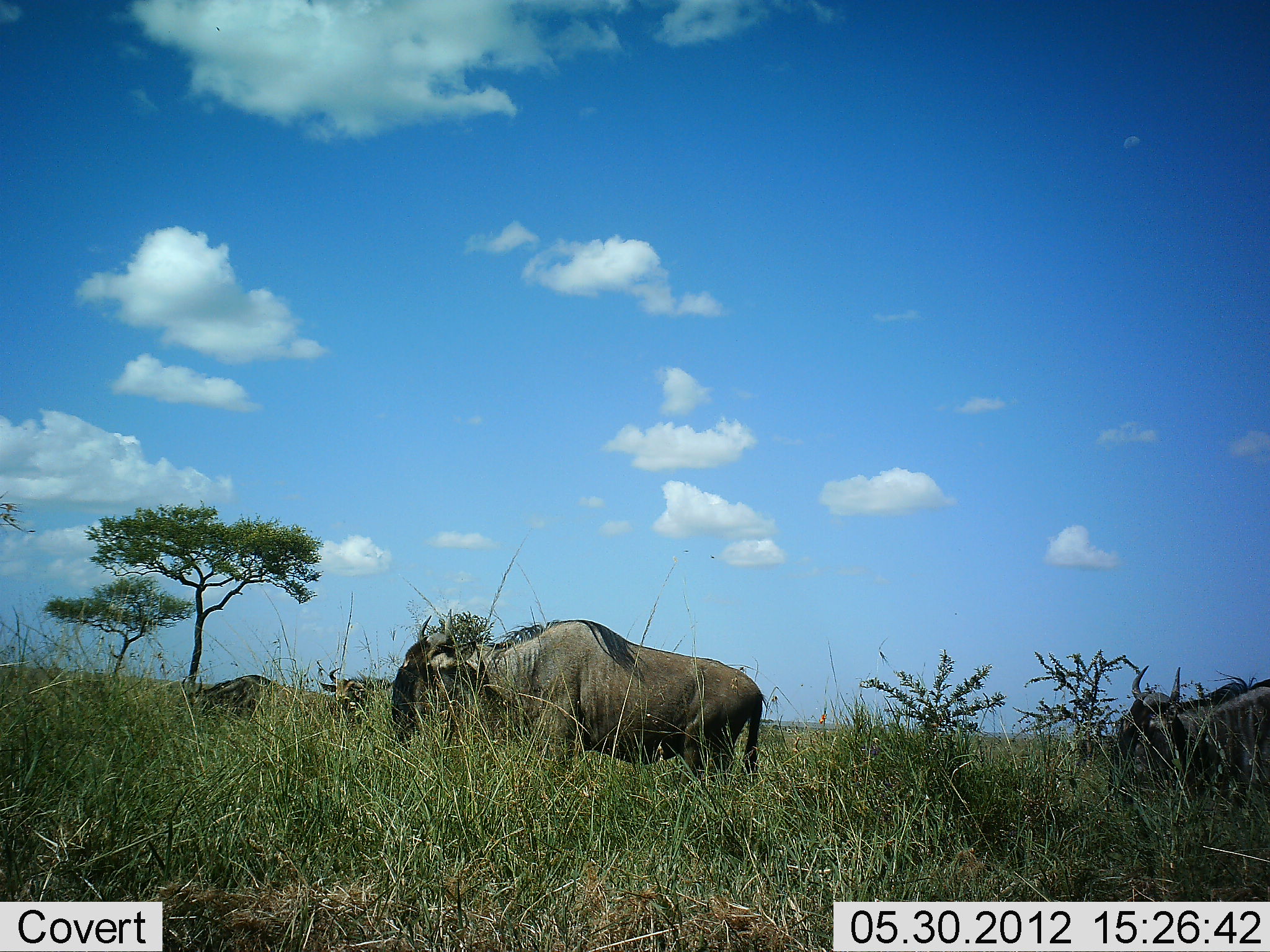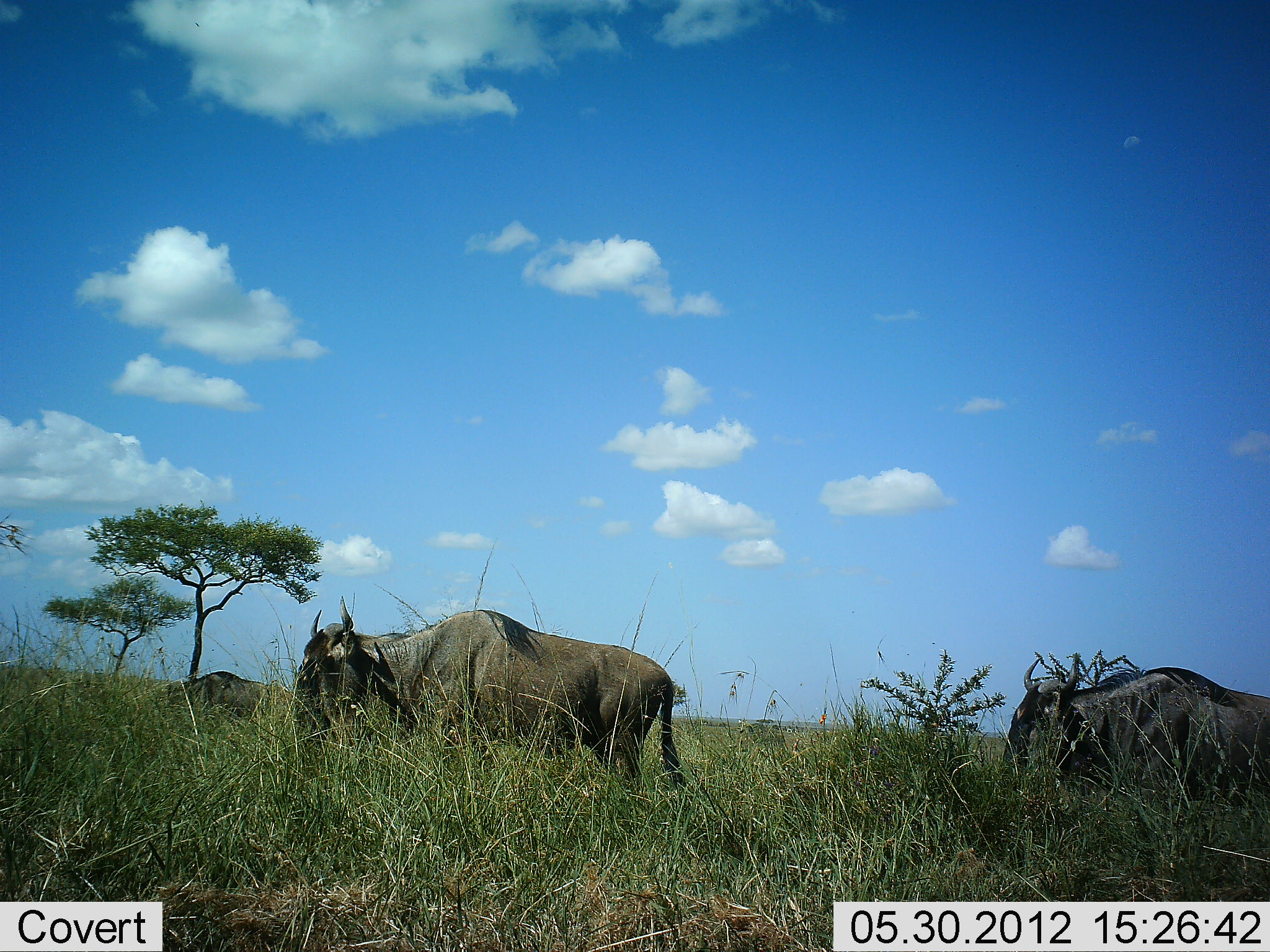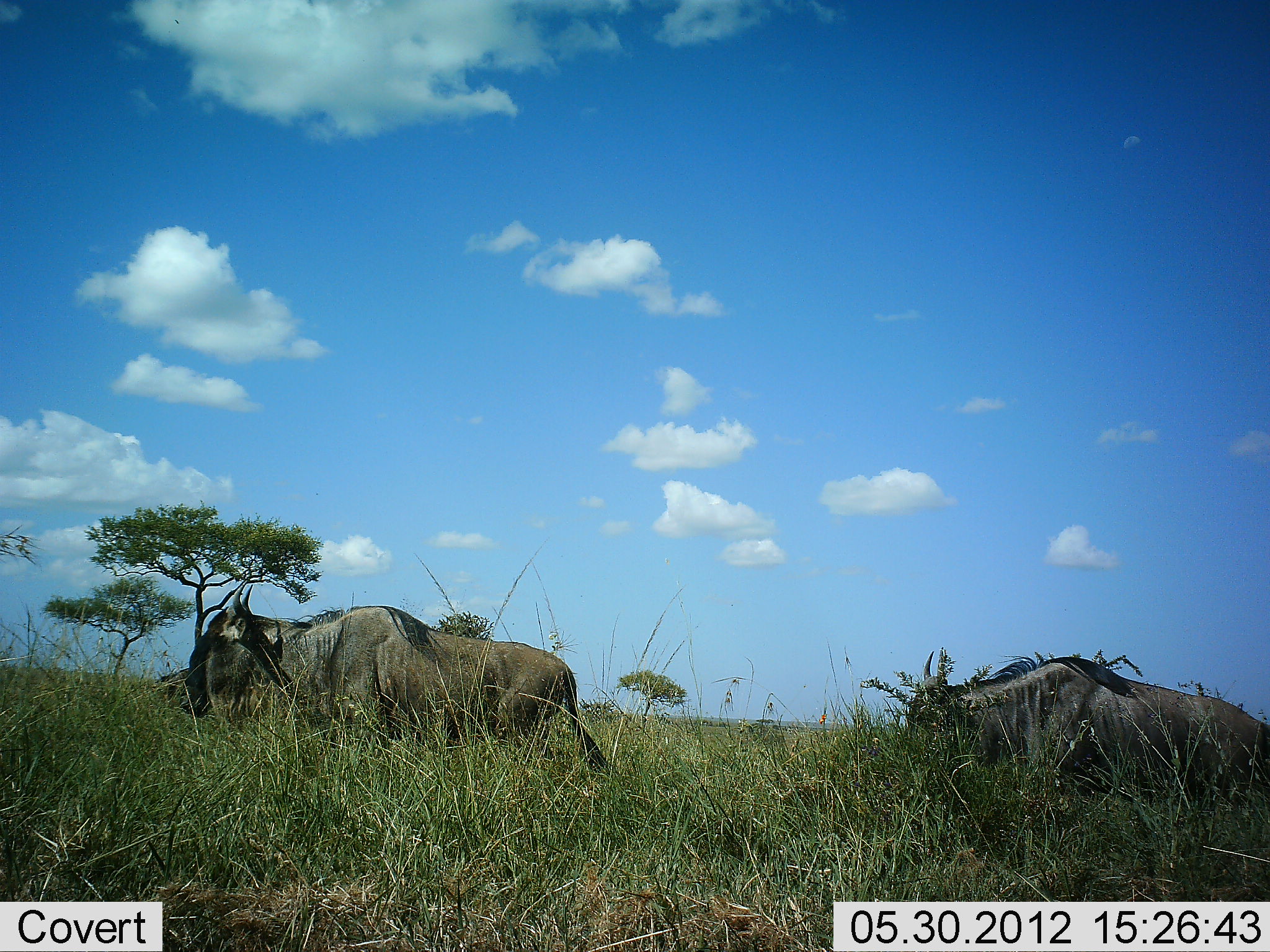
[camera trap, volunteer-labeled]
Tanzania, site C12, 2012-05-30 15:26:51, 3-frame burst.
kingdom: Animalia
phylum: Chordata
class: Mammalia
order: Artiodactyla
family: Bovidae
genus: Connochaetes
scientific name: Connochaetes taurinus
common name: blue wildebeest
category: wildebeest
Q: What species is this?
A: Wildebeest (blue wildebeest) (Connochaetes taurinus).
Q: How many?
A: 3.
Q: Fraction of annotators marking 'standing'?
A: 10%.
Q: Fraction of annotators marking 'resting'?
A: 0%.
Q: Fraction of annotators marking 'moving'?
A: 90%.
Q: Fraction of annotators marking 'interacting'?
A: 0%.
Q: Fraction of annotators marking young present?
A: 0%.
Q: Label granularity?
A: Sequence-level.